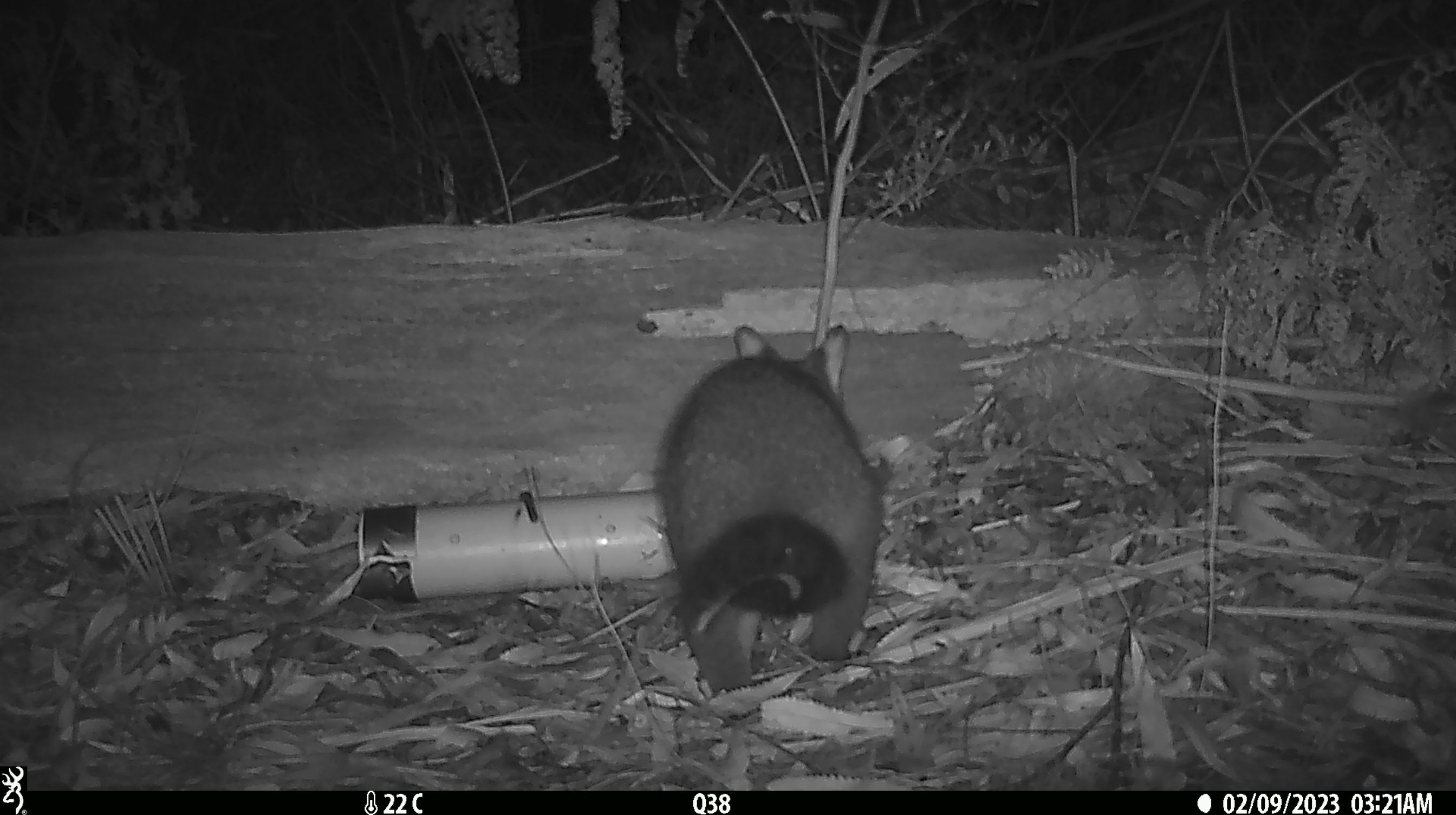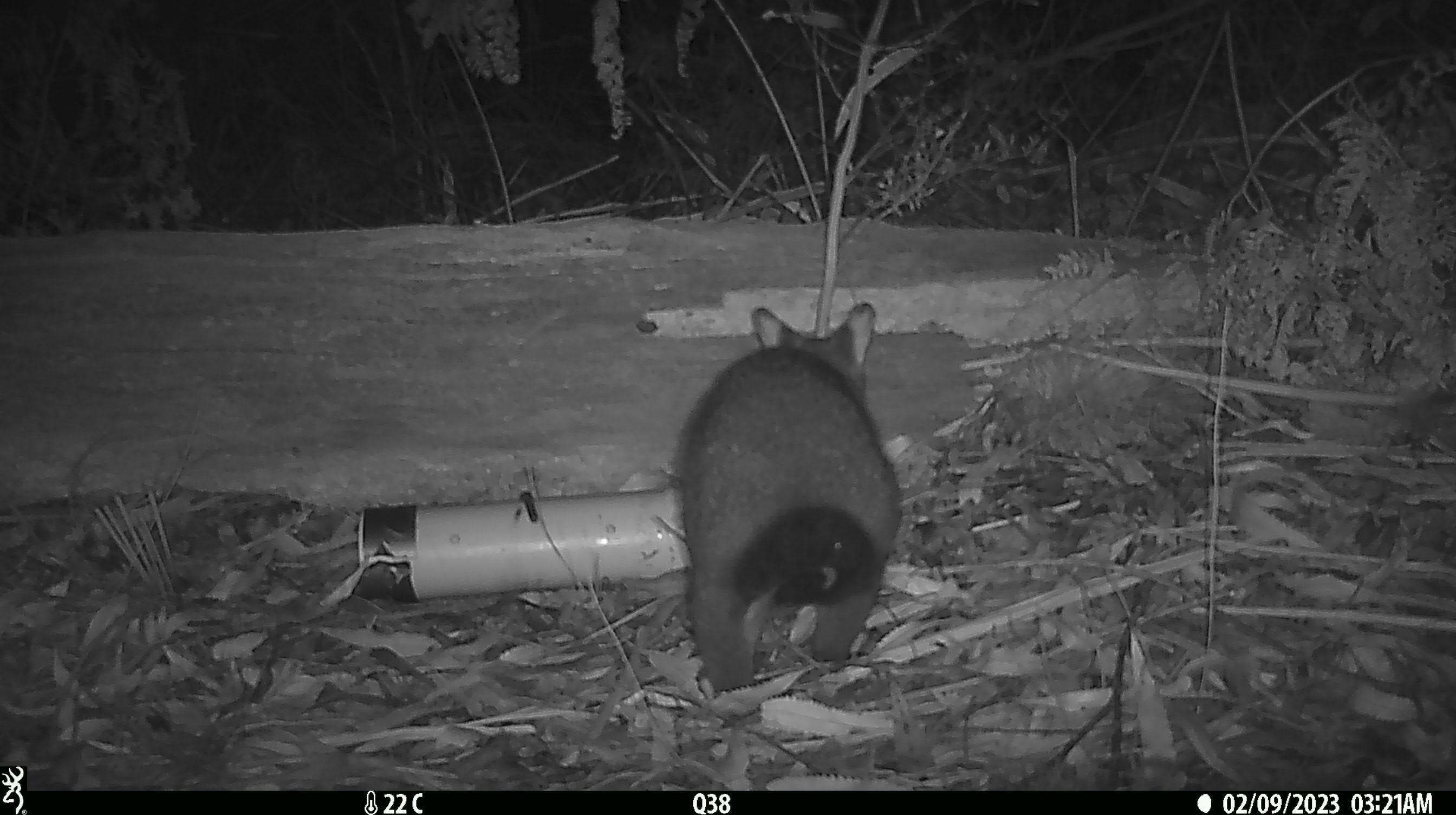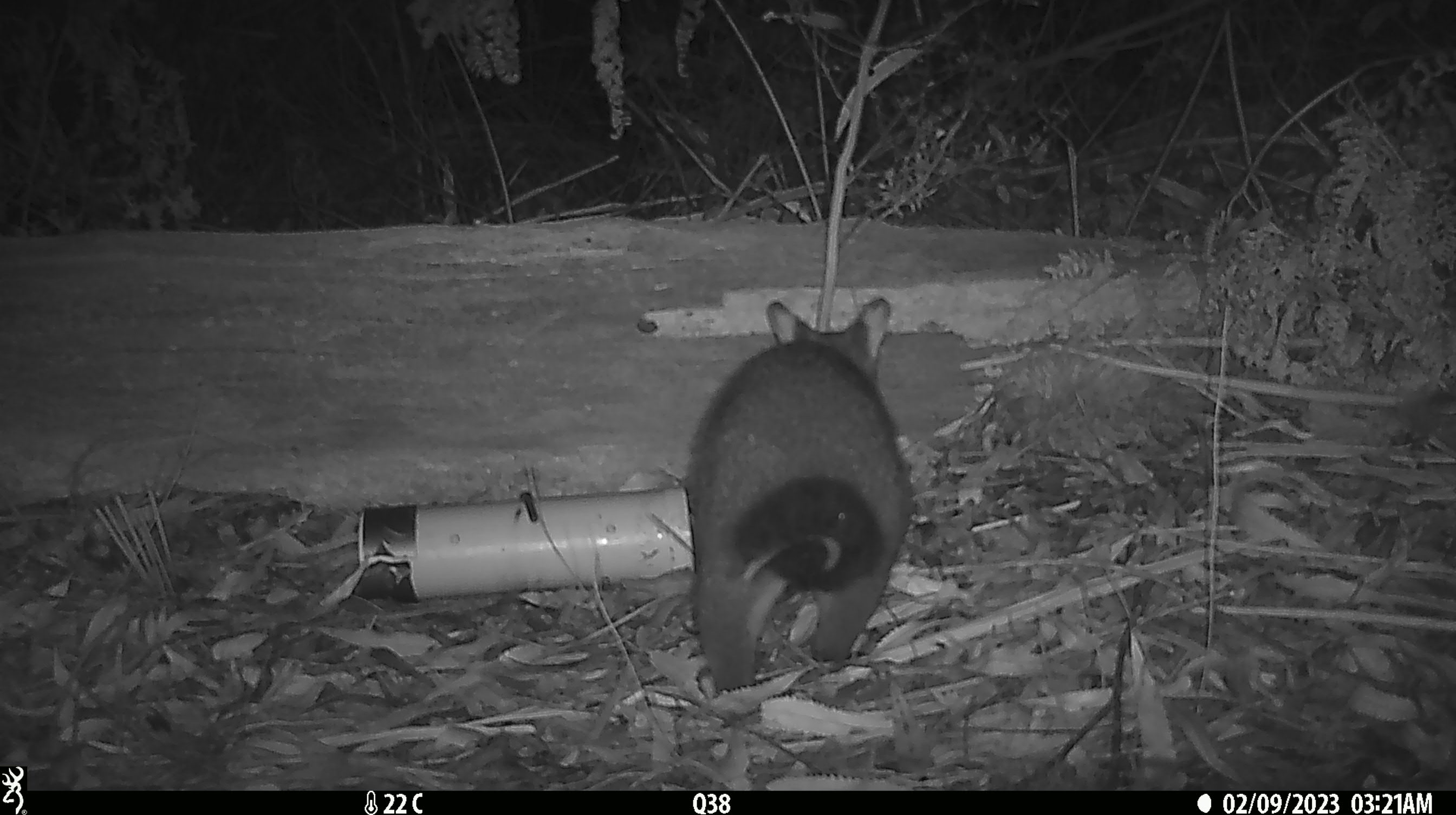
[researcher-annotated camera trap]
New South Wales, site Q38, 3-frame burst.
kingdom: Animalia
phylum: Chordata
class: Mammalia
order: Diprotodontia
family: Phalangeridae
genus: Trichosurus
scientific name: Trichosurus vulpecula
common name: common brushtail possum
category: possum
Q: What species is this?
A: Possum (common brushtail possum) (Trichosurus vulpecula).